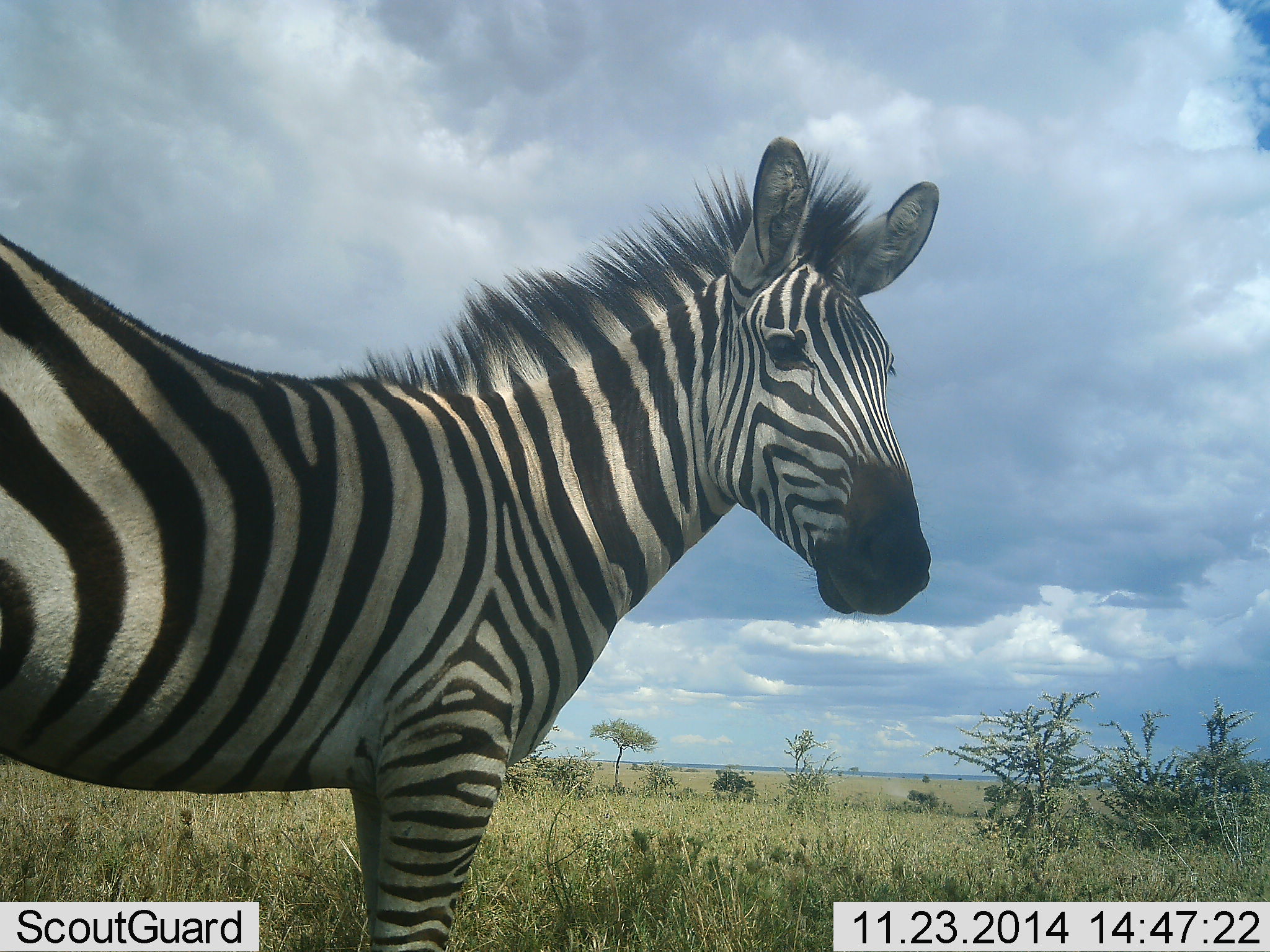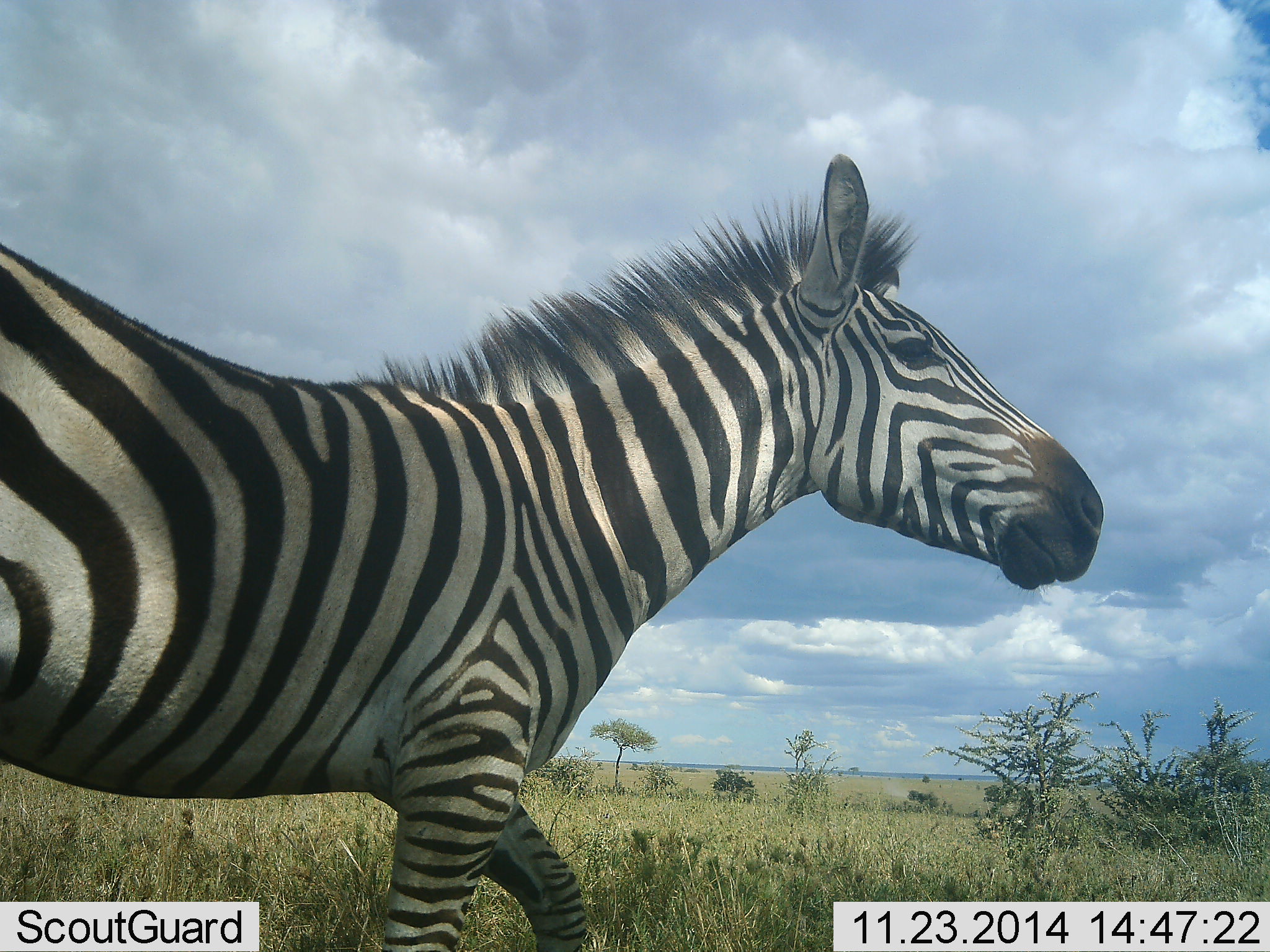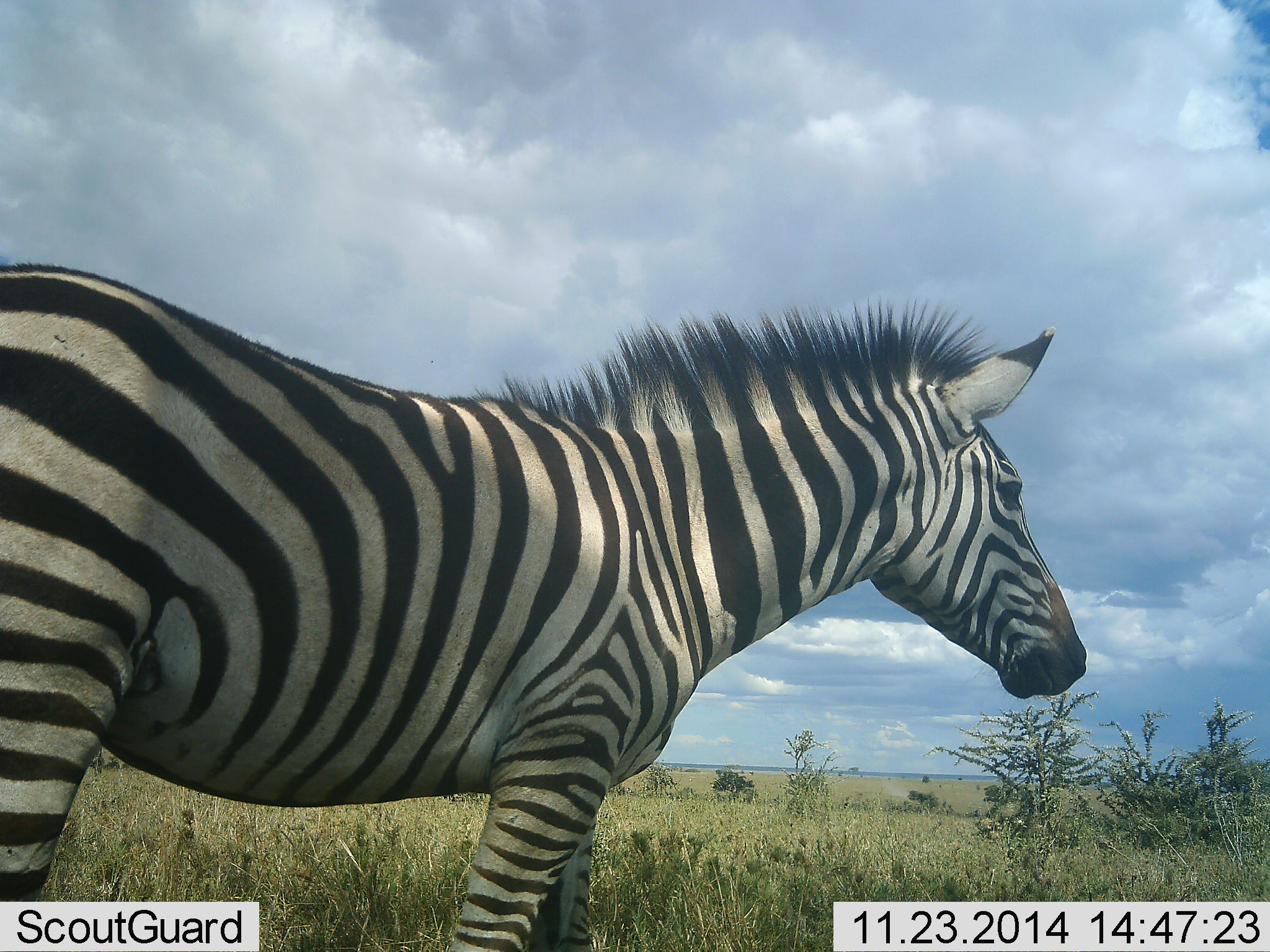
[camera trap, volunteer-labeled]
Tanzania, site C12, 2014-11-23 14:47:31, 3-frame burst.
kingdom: Animalia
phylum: Chordata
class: Mammalia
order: Perissodactyla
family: Equidae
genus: Equus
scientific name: Equus quagga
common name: plains zebra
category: zebra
Zebra (plains zebra) (Equus quagga), count 1. Behavior (volunteer vote fractions): standing 40%, resting 0%, moving 80%, interacting 0%. Young present (vote fraction): 0%. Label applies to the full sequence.